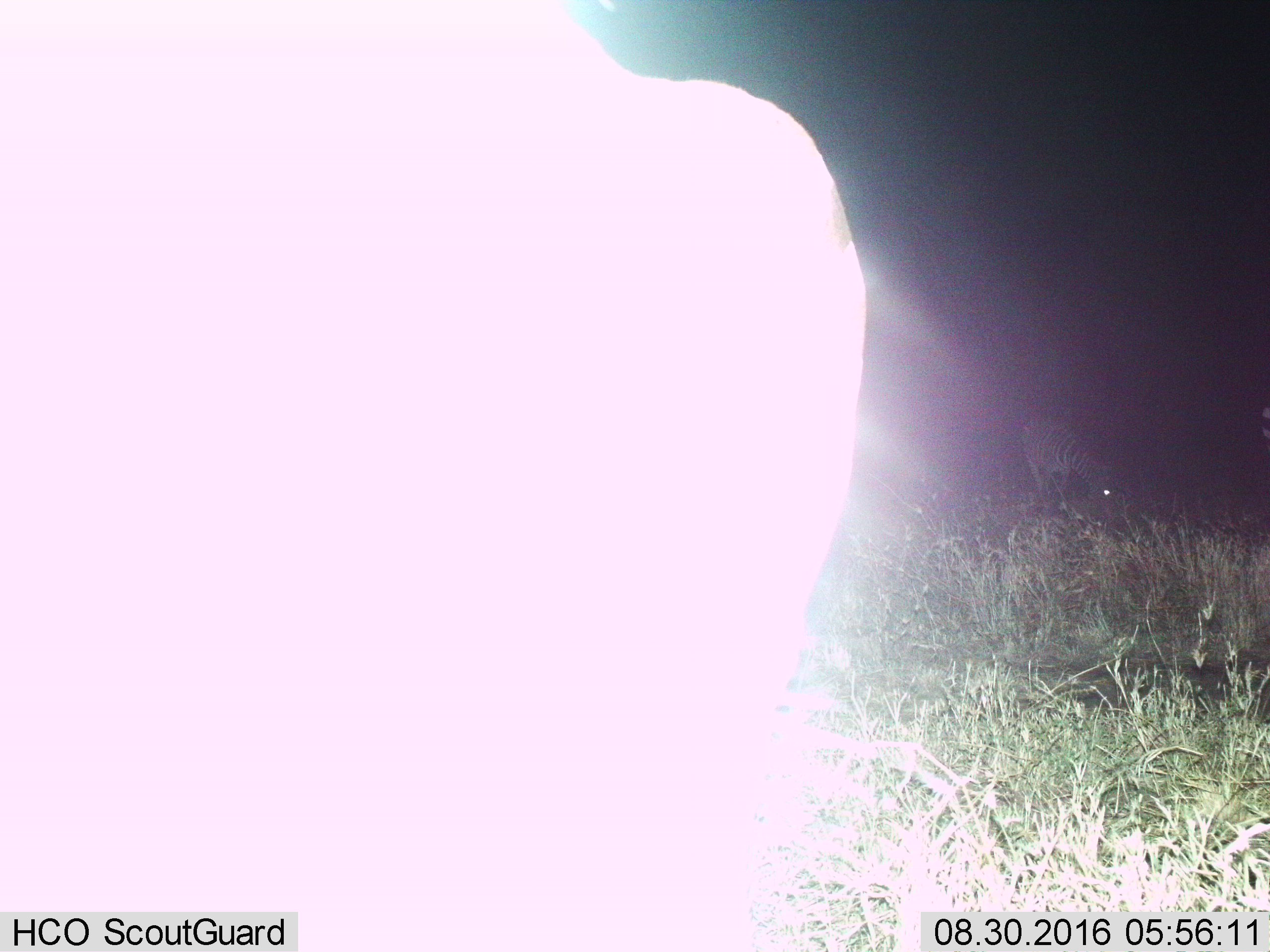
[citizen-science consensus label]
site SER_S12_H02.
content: unidentified animal